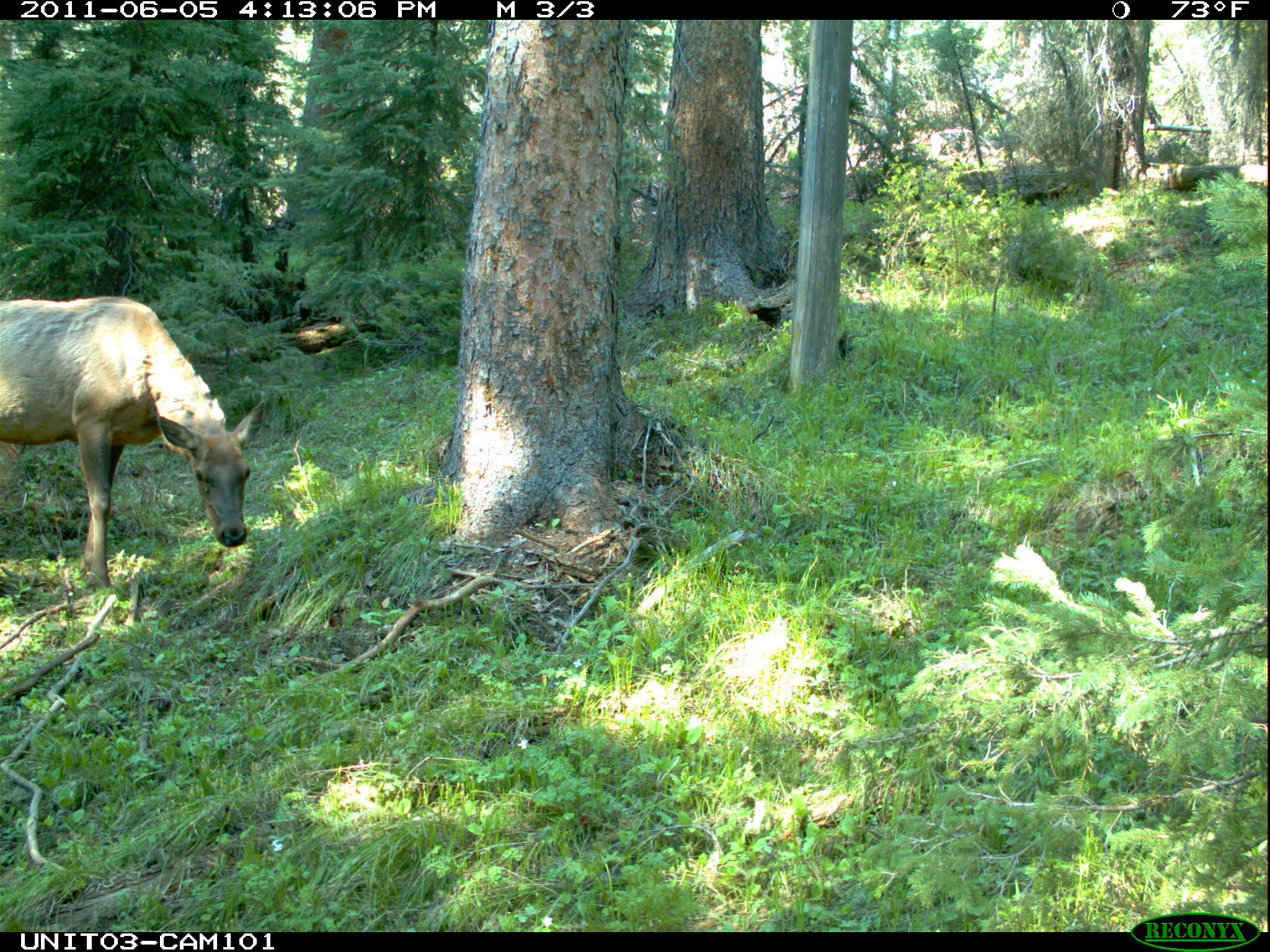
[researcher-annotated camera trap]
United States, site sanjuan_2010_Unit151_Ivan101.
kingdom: Animalia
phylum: Chordata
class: Mammalia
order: Artiodactyla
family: Cervidae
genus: Cervus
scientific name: Cervus elaphus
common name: red deer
Cervus elaphus (red deer).